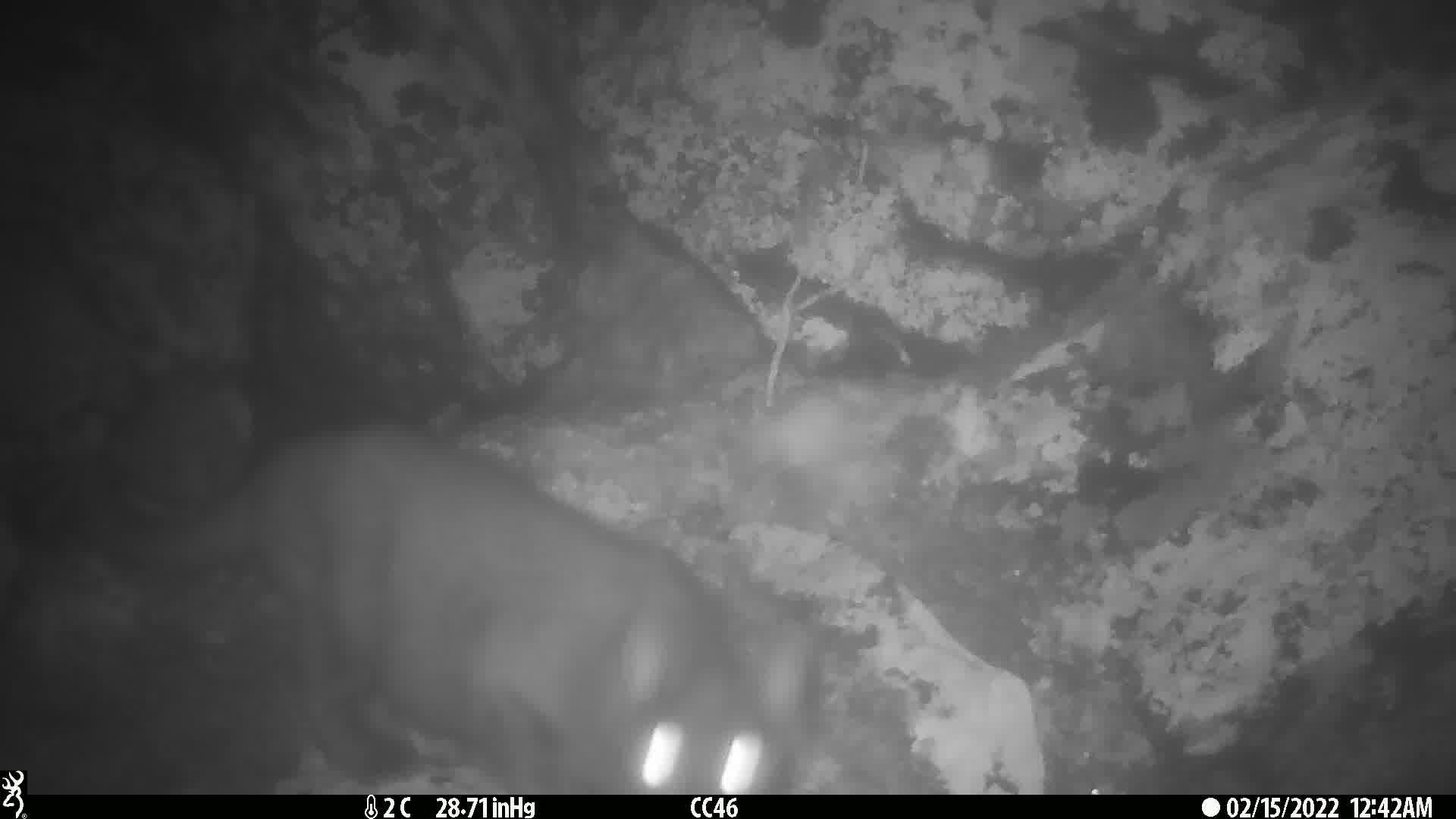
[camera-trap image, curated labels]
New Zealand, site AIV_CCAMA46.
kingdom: Animalia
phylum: Chordata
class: Mammalia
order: Carnivora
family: Felidae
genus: Felis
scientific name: Felis catus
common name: domestic cat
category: cat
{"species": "cat (domestic cat) (Felis catus)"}